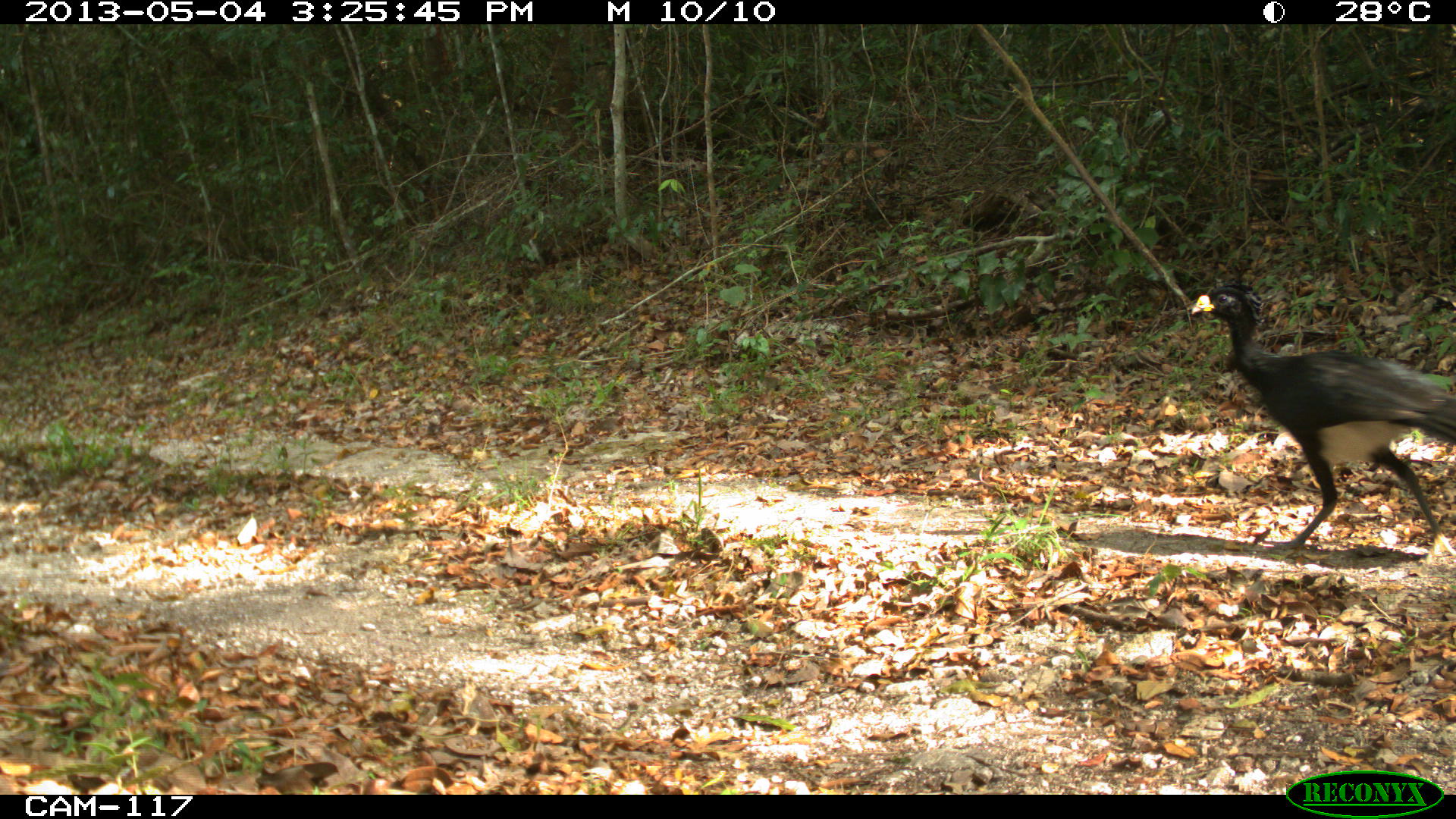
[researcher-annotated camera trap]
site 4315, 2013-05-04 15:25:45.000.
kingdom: Animalia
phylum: Chordata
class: Aves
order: Galliformes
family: Cracidae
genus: Crax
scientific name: Crax rubra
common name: great curassow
Crax rubra (great curassow), count 1, sex male.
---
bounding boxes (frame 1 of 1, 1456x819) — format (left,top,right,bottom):
crax rubra: (1190,282,1456,552)